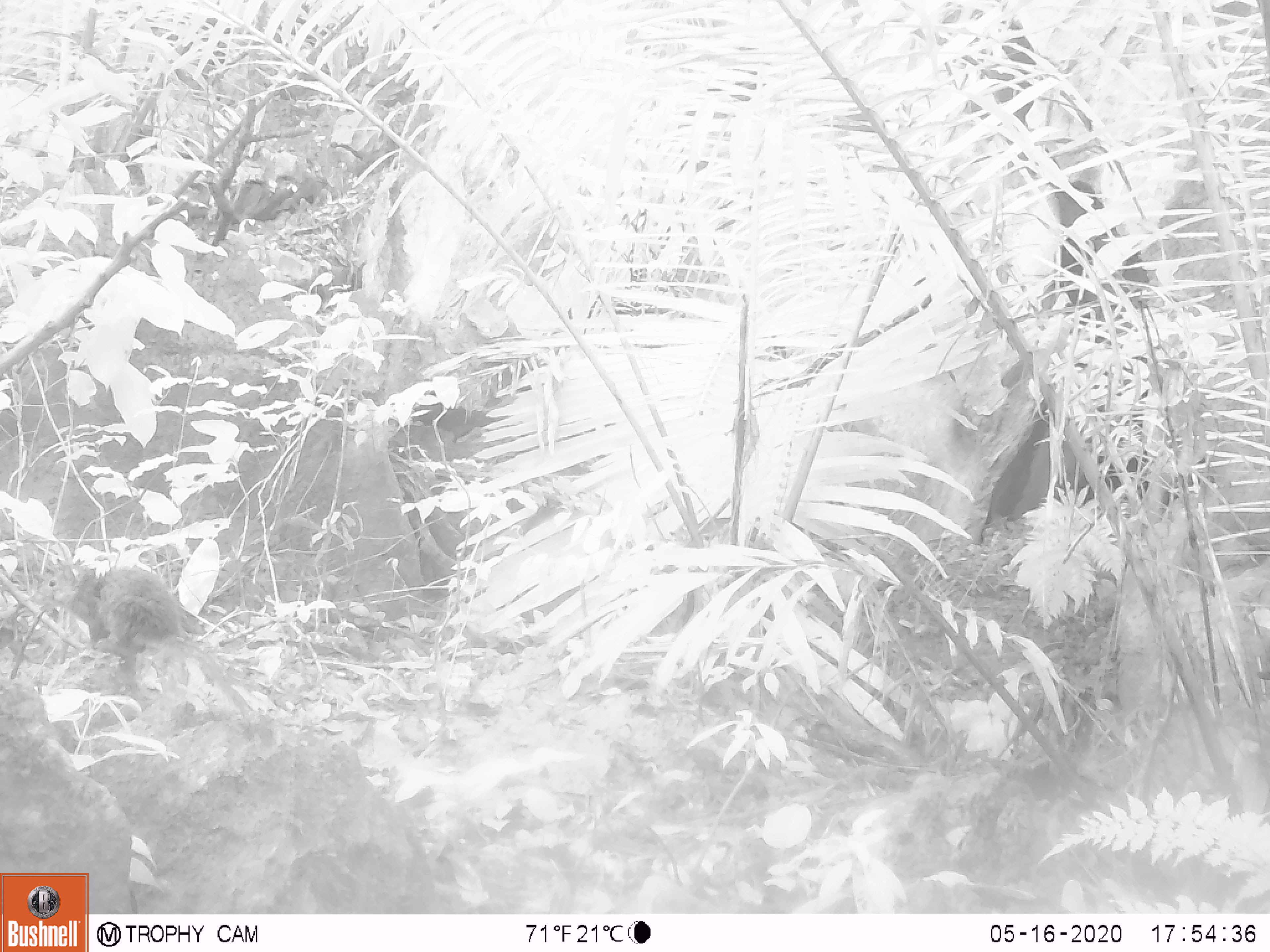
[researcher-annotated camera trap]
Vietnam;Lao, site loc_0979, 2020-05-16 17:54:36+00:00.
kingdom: Animalia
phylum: Chordata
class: Mammalia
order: Rodentia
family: Sciuridae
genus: Dremomys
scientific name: Dremomys rufigenis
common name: red-cheeked squirrel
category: red cheeked squirrel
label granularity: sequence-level